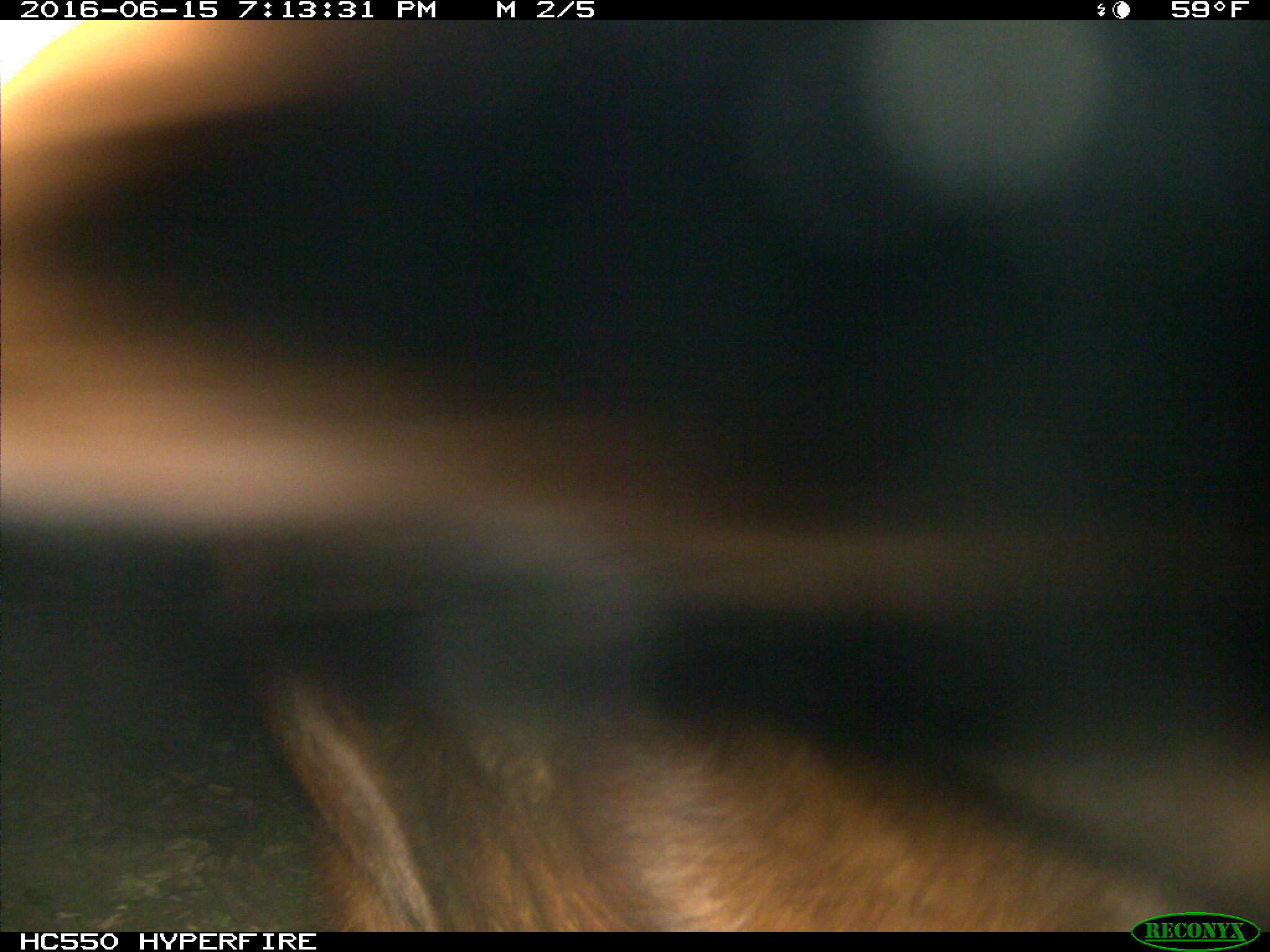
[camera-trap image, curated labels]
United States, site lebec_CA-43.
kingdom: Animalia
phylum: Chordata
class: Mammalia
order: Artiodactyla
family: Bovidae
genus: Bos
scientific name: Bos taurus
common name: domestic cow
Bos taurus (domestic cow).